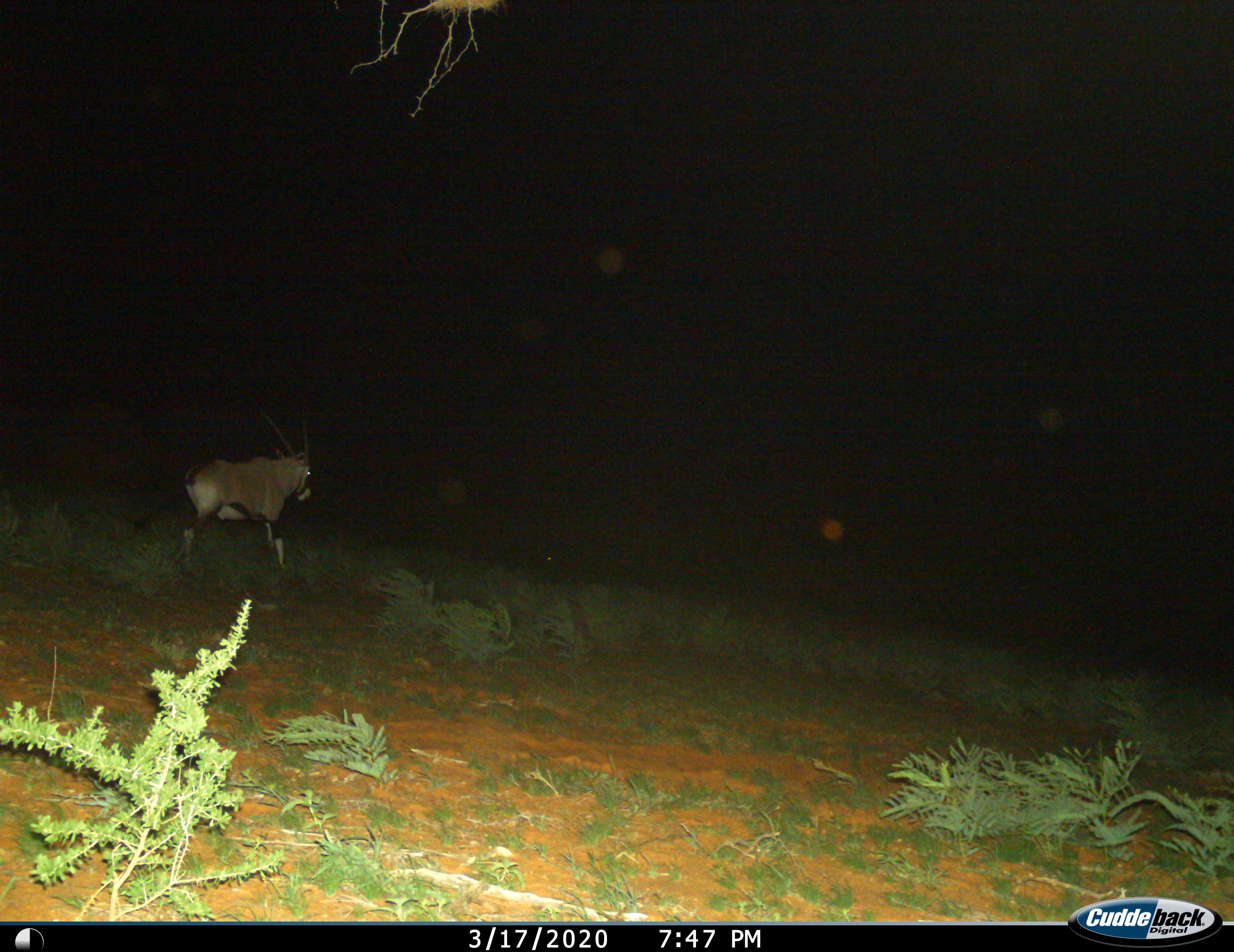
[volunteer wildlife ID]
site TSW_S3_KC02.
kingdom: Animalia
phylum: Chordata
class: Mammalia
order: Artiodactyla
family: Bovidae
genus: Oryx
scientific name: Oryx gazella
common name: gemsbok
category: oryx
Oryx (gemsbok) (Oryx gazella), count 1. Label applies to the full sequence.